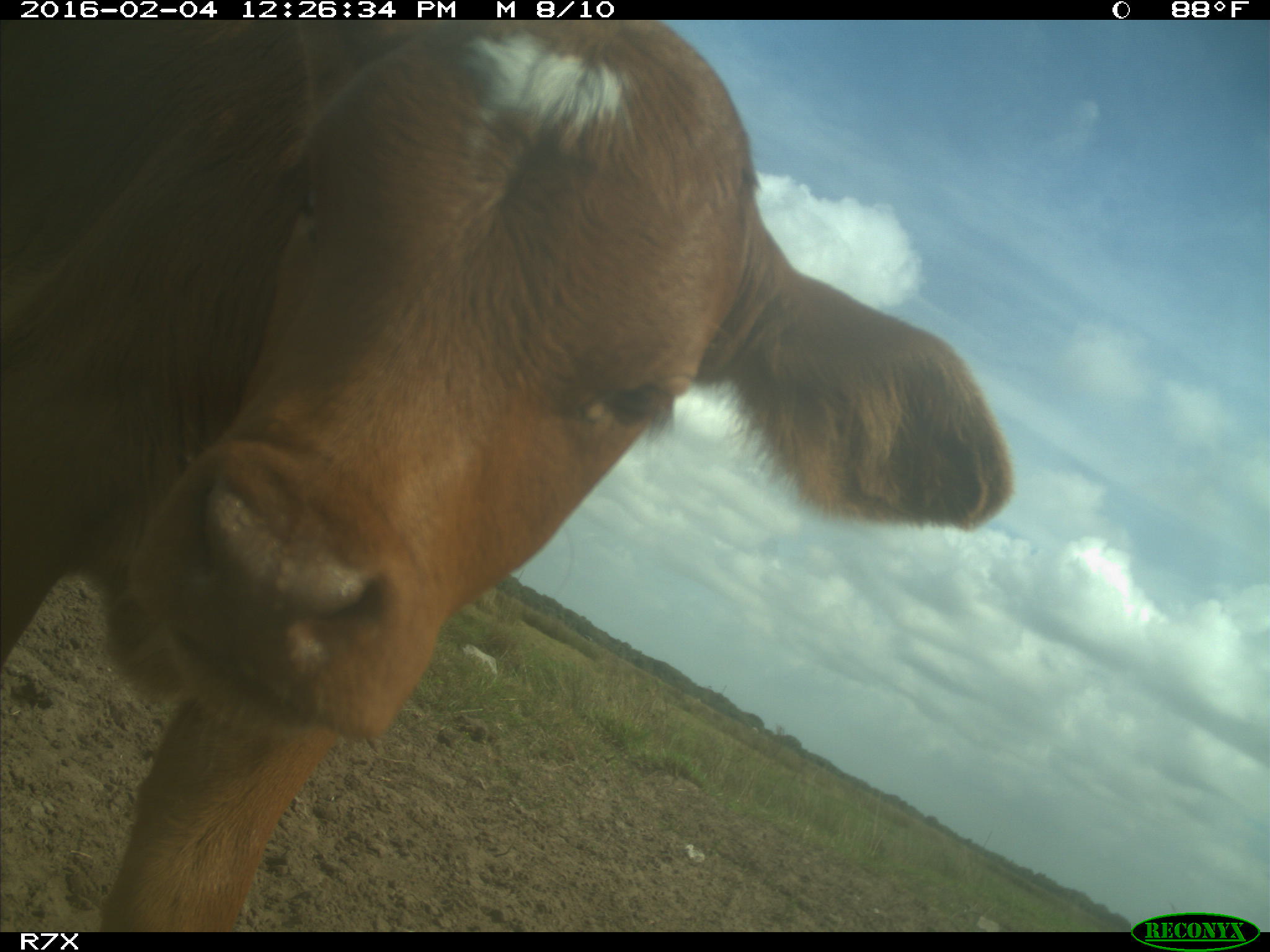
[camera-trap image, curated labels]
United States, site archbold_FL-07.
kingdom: Animalia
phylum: Chordata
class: Mammalia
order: Artiodactyla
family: Bovidae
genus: Bos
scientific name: Bos taurus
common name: domestic cow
Bos taurus (domestic cow).